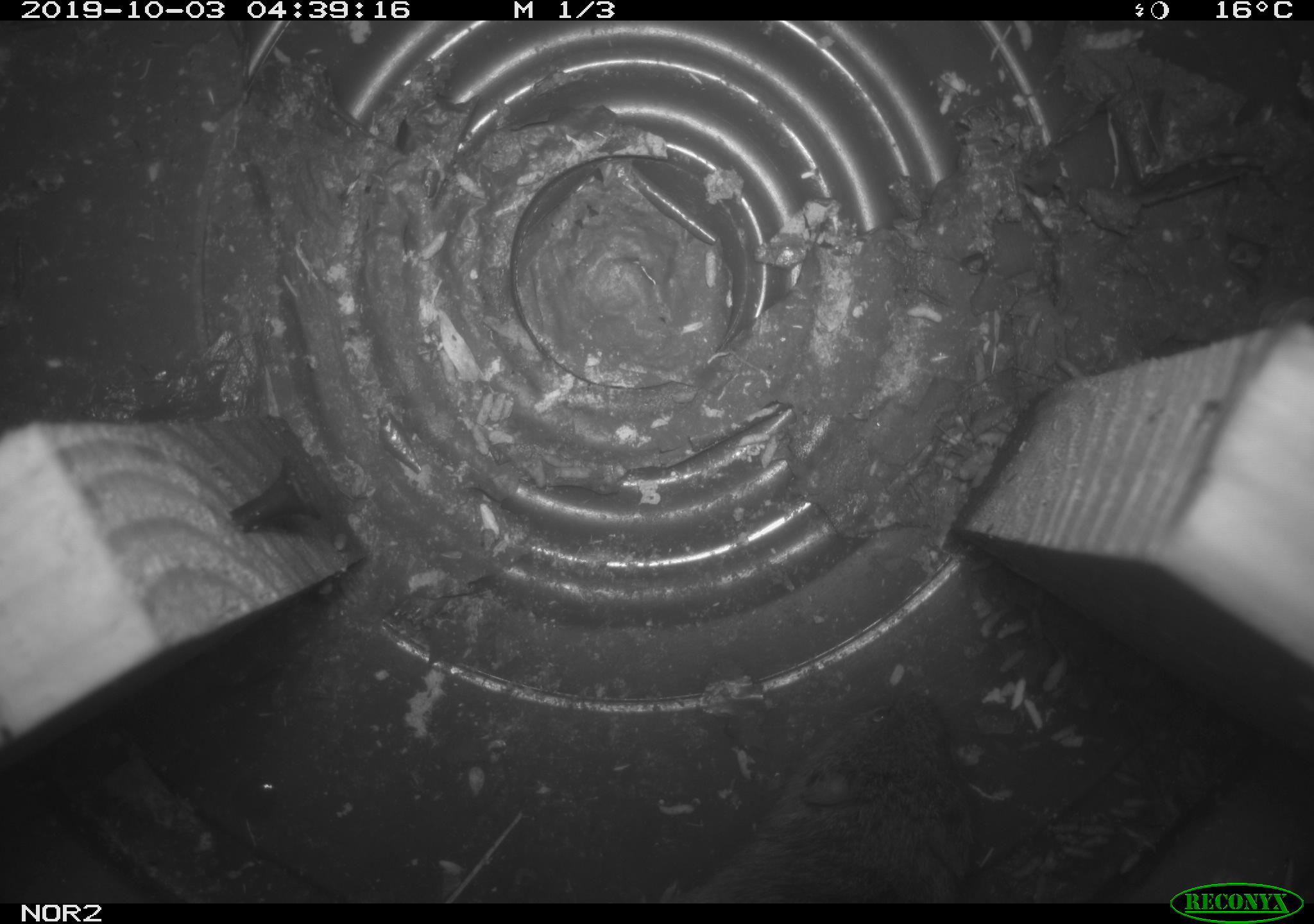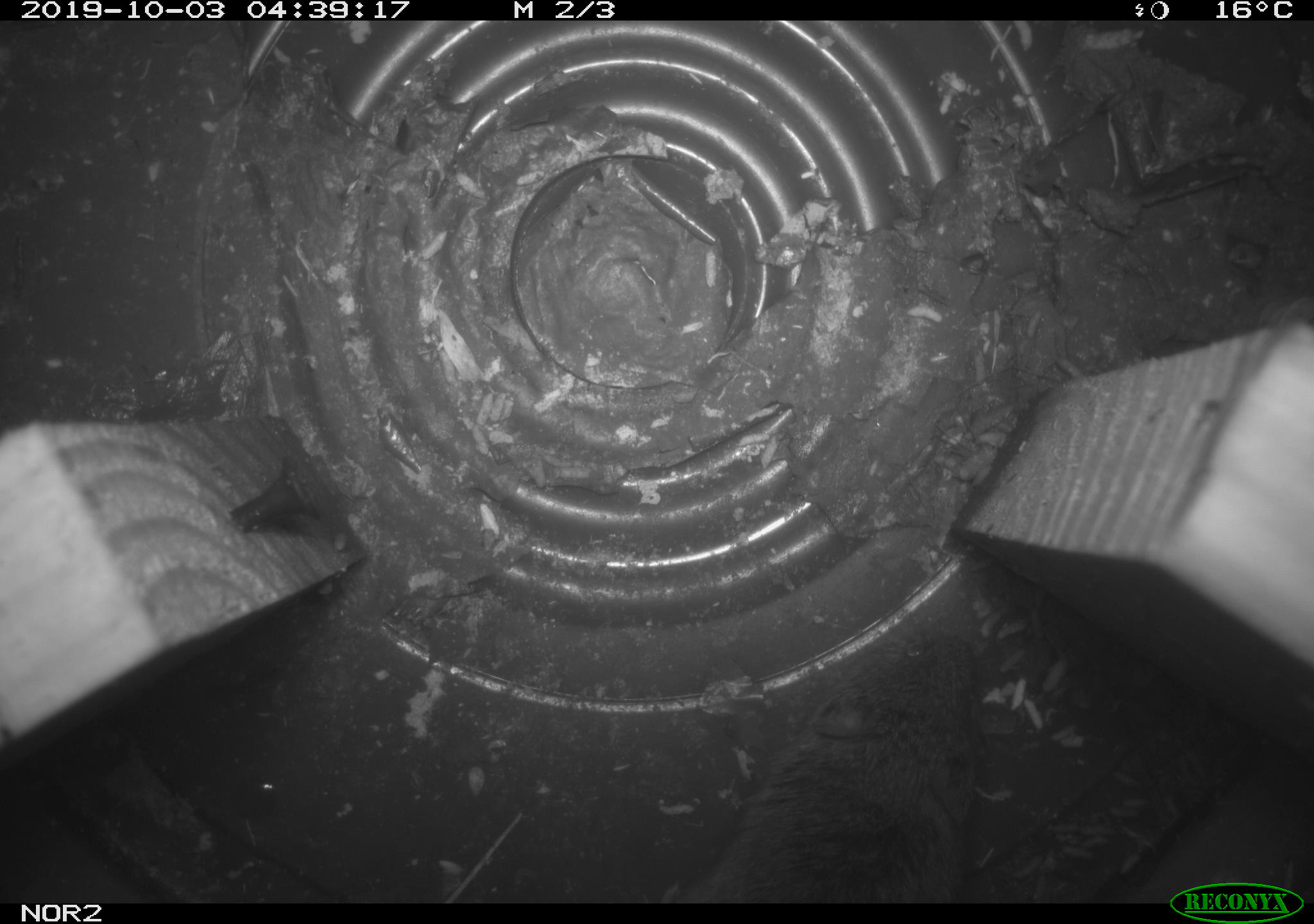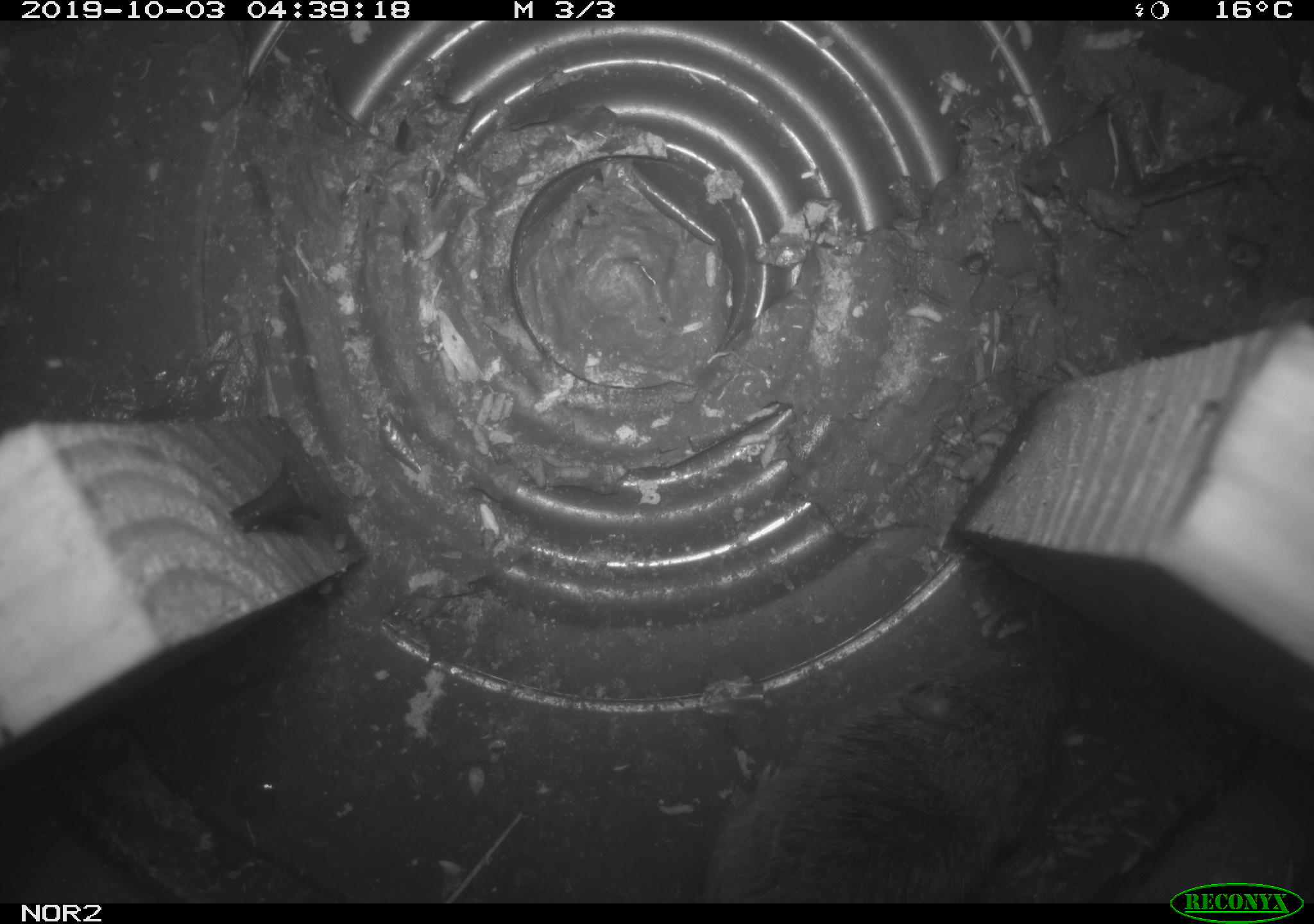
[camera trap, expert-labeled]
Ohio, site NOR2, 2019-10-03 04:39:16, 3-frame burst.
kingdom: Animalia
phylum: Chordata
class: Mammalia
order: Rodentia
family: Cricetidae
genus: Microtus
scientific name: Microtus pennsylvanicus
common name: meadow vole